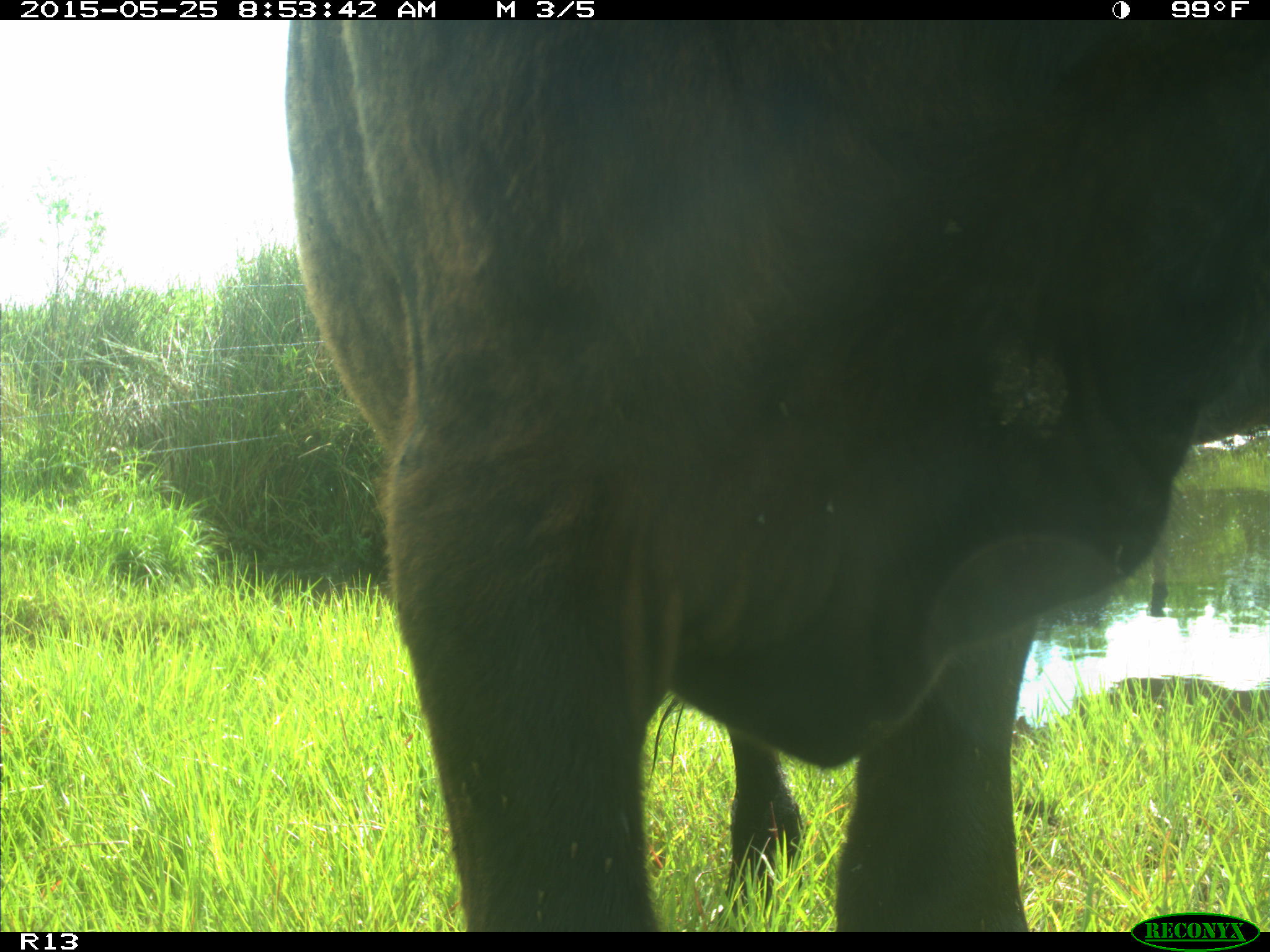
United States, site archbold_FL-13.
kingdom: Animalia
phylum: Chordata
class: Mammalia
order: Artiodactyla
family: Bovidae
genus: Bos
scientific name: Bos taurus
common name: domestic cow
Bos taurus (domestic cow).